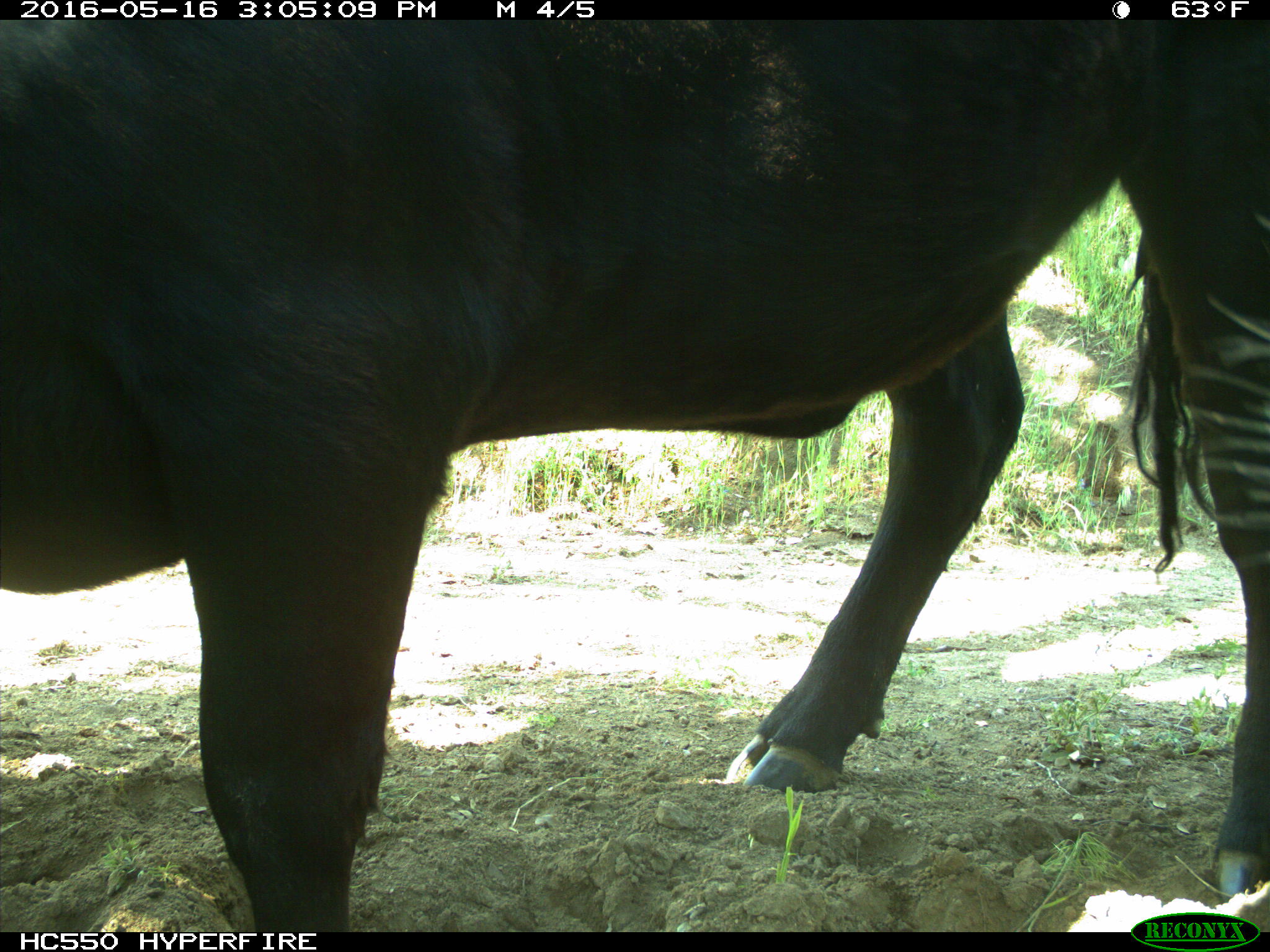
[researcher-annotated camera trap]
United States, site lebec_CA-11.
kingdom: Animalia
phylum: Chordata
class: Mammalia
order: Artiodactyla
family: Bovidae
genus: Bos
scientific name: Bos taurus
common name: domestic cow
Bos taurus (domestic cow).